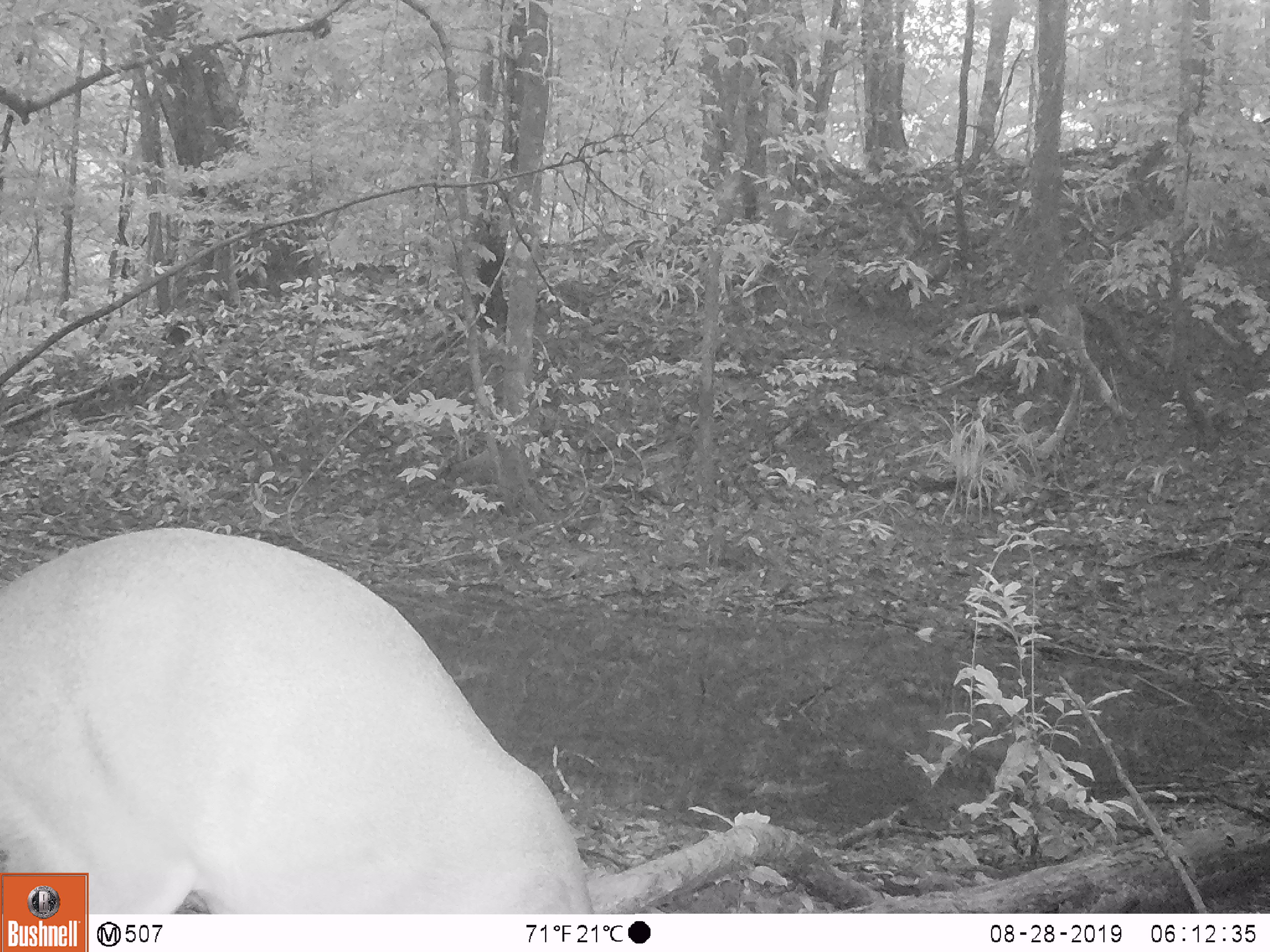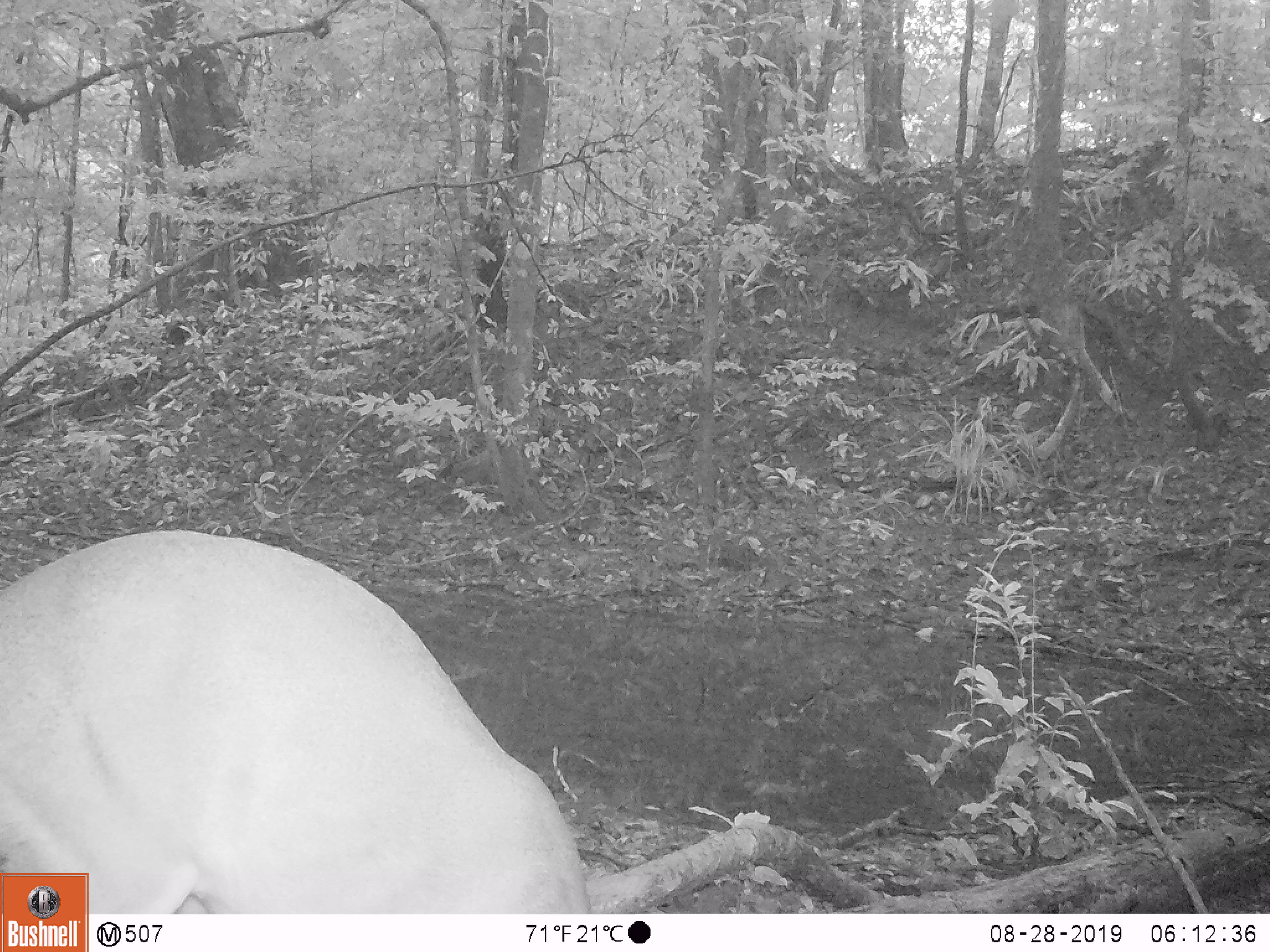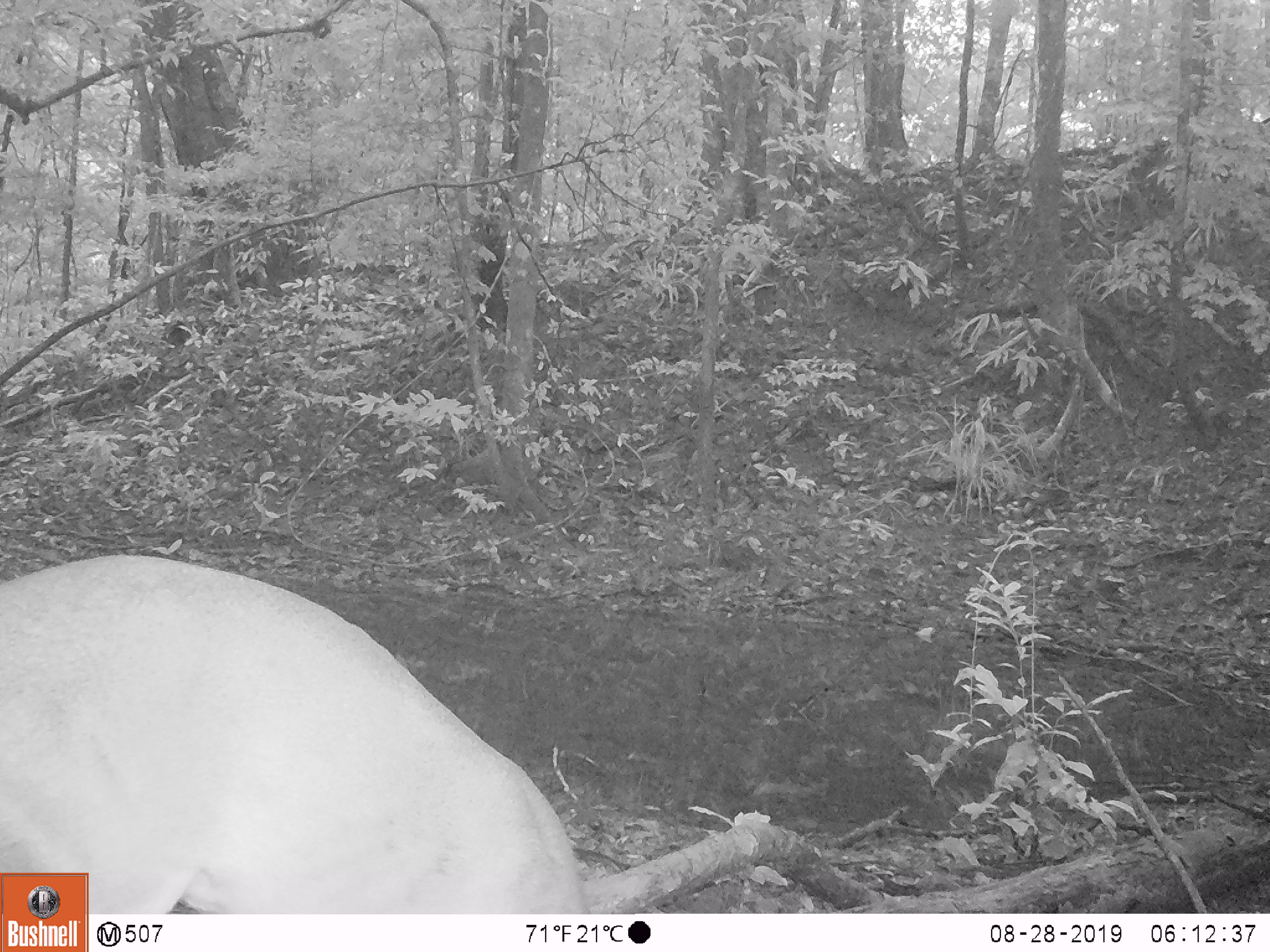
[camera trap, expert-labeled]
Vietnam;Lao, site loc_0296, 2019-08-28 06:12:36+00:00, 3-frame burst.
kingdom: Animalia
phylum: Chordata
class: Mammalia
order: Artiodactyla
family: Cervidae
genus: Muntiacus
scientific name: Muntiacus vuquangensis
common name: large-antlered muntjac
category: large antlered muntjac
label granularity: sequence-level